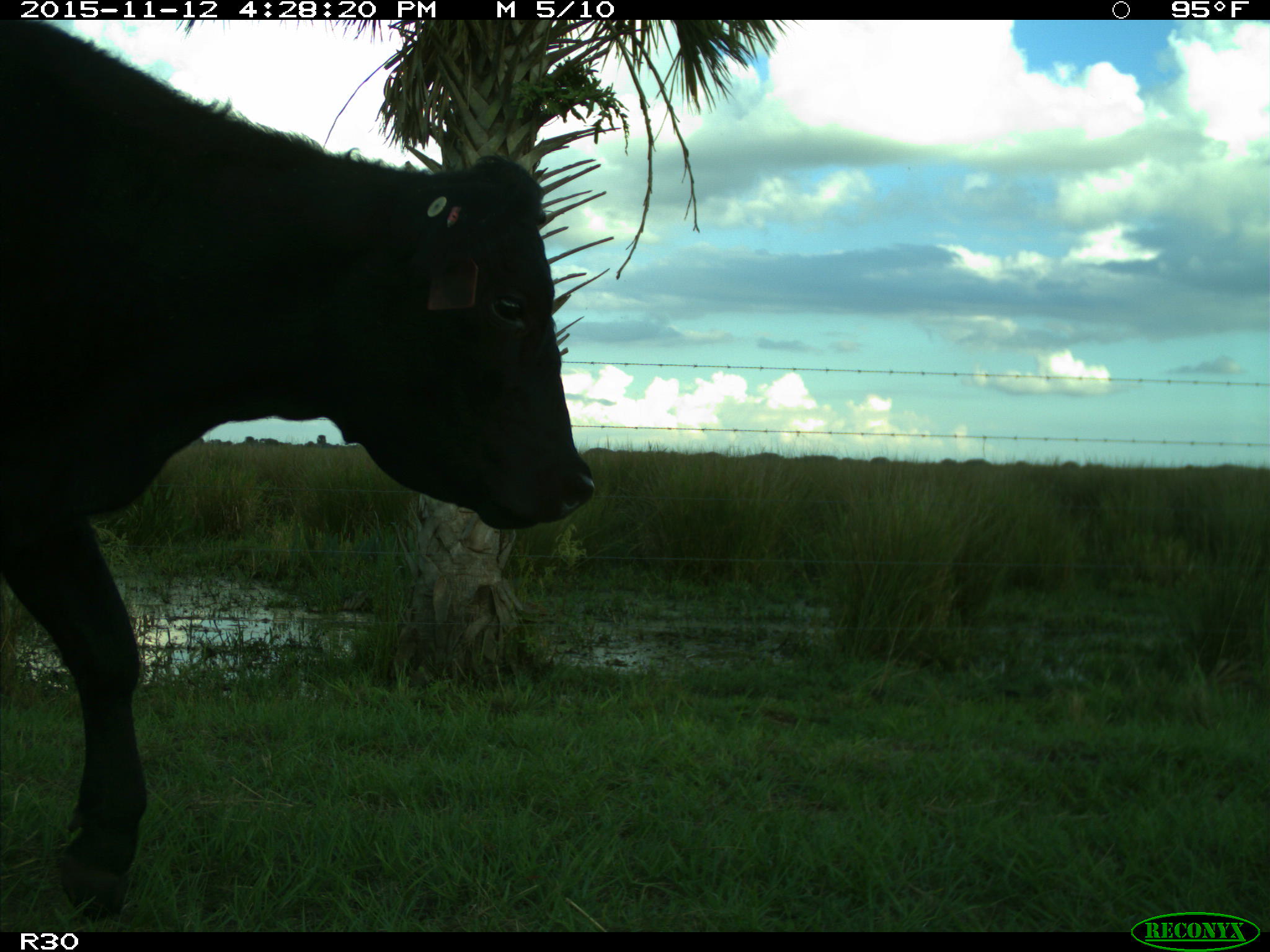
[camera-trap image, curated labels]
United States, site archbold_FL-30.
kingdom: Animalia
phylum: Chordata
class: Mammalia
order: Artiodactyla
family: Bovidae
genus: Bos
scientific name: Bos taurus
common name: domestic cow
Bos taurus (domestic cow).